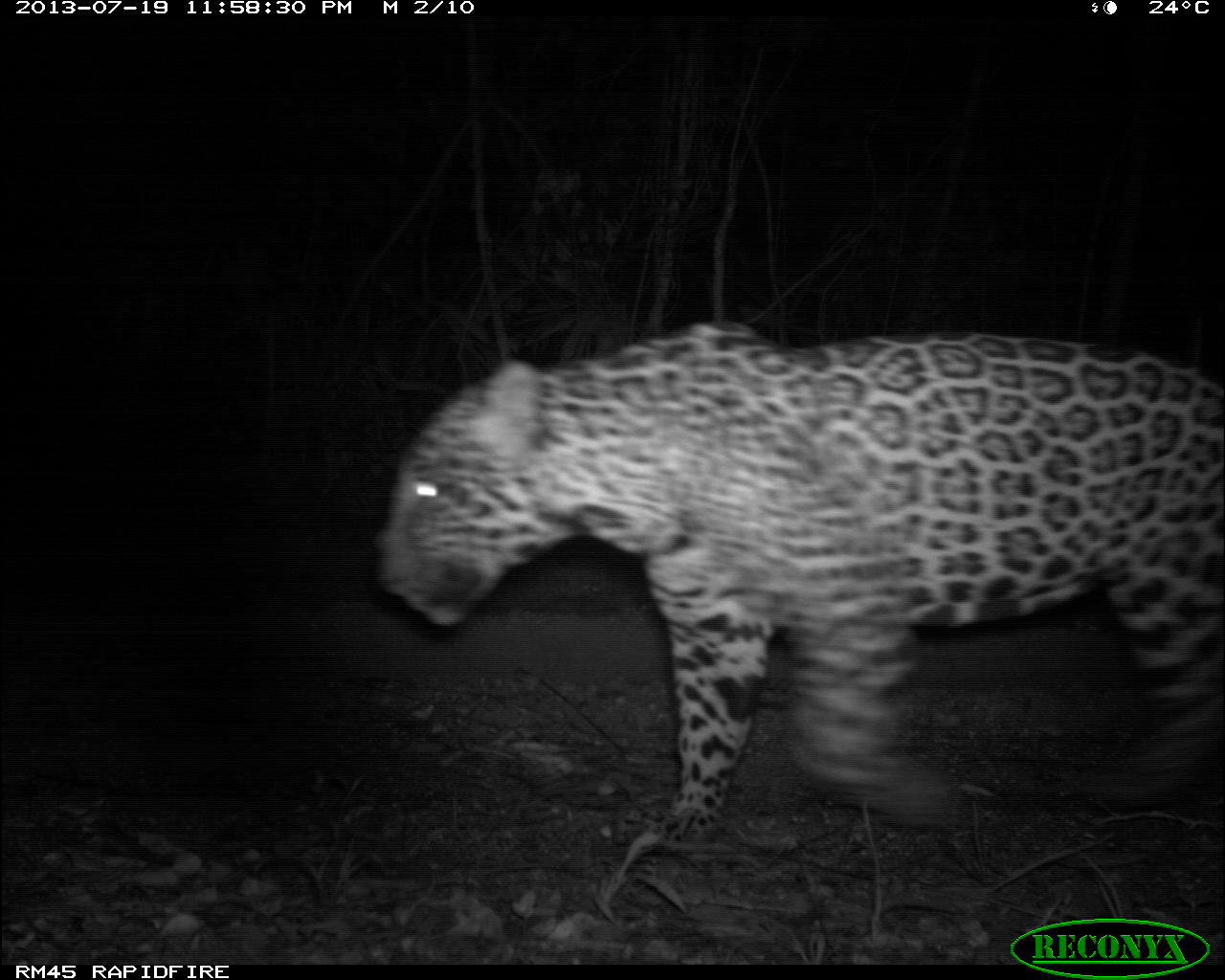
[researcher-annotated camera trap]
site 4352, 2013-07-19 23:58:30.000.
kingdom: Animalia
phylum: Chordata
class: Mammalia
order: Carnivora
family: Felidae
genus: Panthera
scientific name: Panthera onca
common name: jaguar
Panthera onca (jaguar), count 1, sex male.